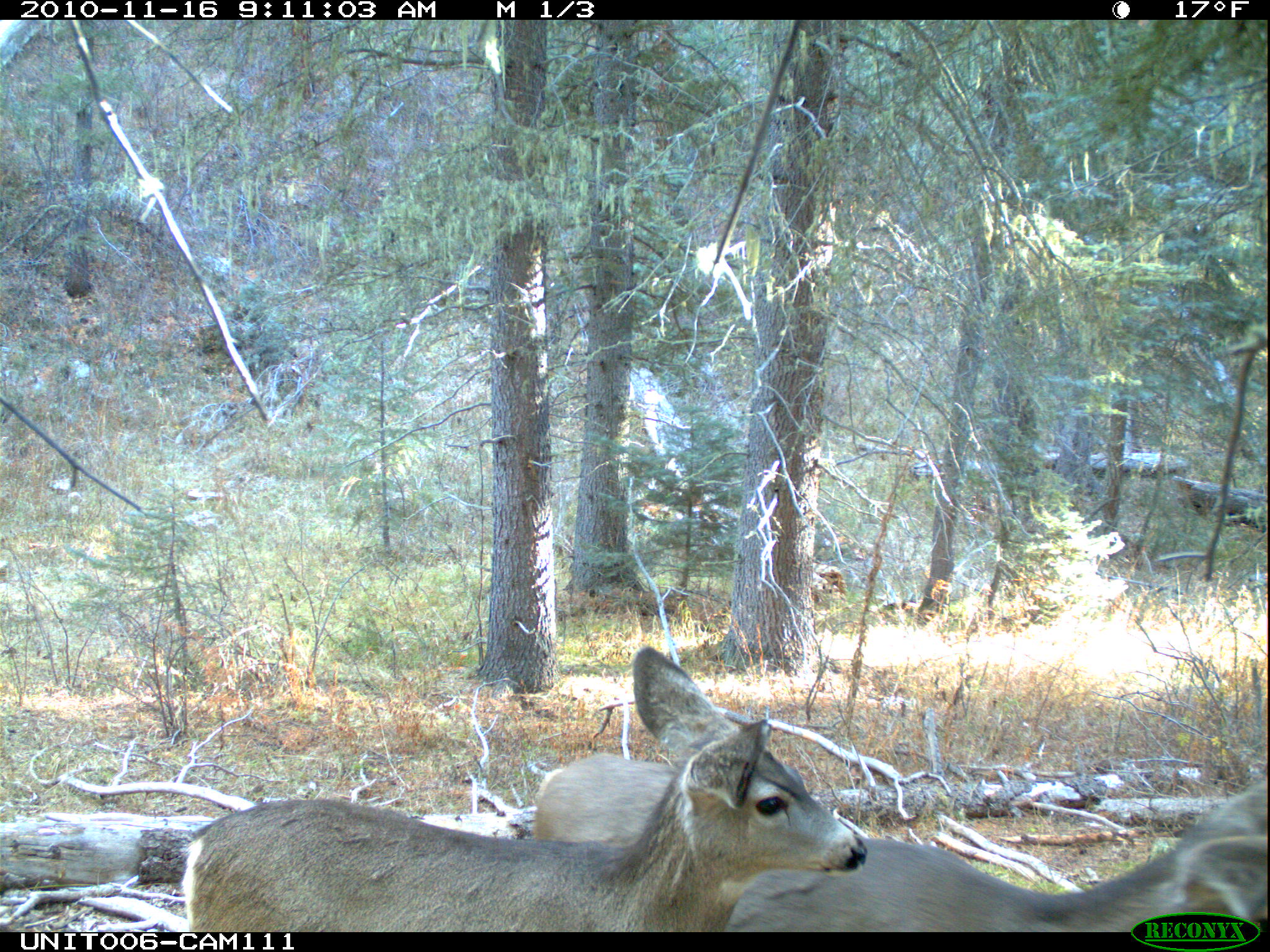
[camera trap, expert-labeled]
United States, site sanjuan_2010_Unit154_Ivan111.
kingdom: Animalia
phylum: Chordata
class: Mammalia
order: Artiodactyla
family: Cervidae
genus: Odocoileus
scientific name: Odocoileus hemionus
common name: mule deer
Odocoileus hemionus (mule deer).